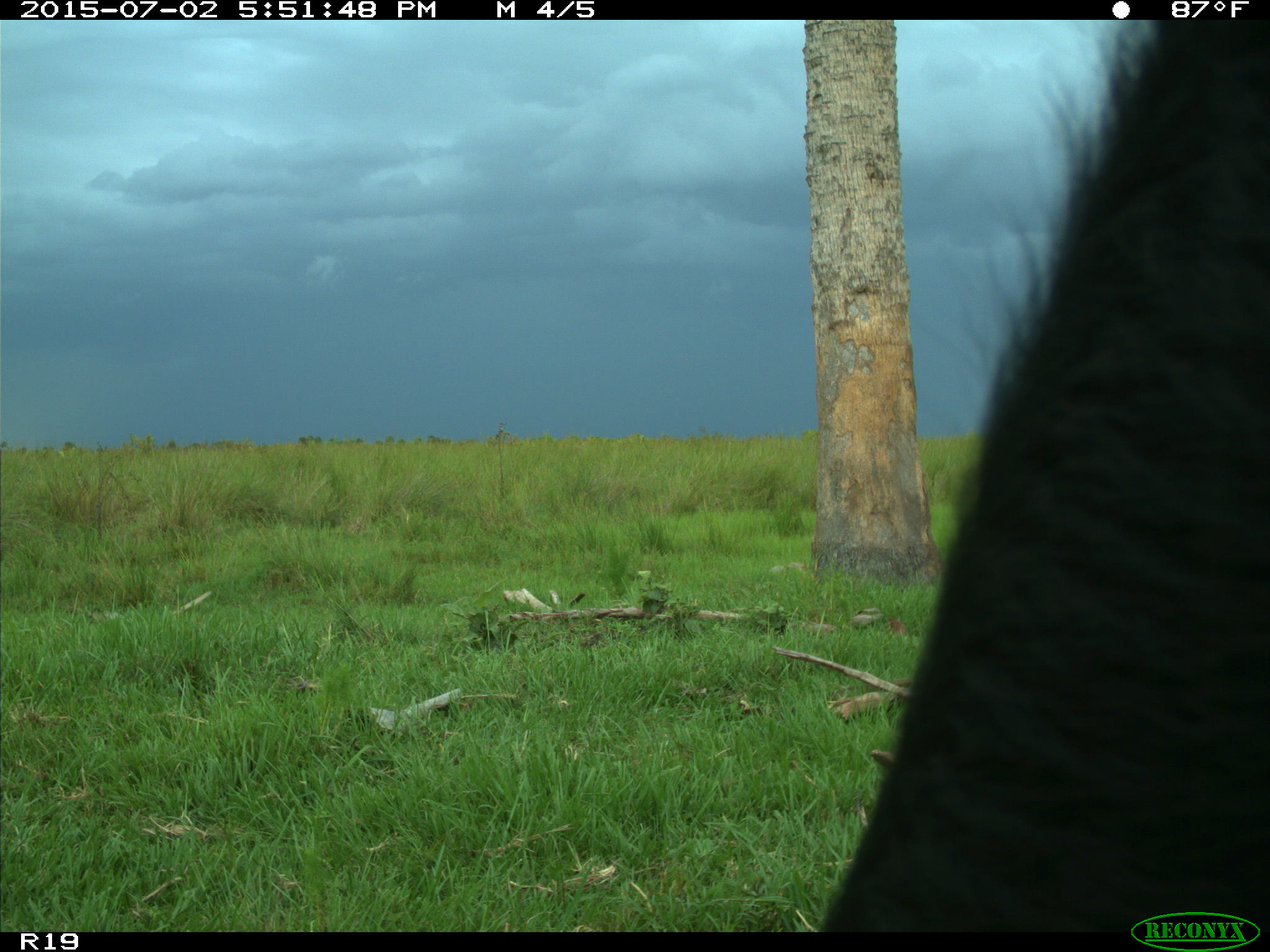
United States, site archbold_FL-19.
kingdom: Animalia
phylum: Chordata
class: Mammalia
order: Artiodactyla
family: Bovidae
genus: Bos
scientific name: Bos taurus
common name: domestic cow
Bos taurus (domestic cow).